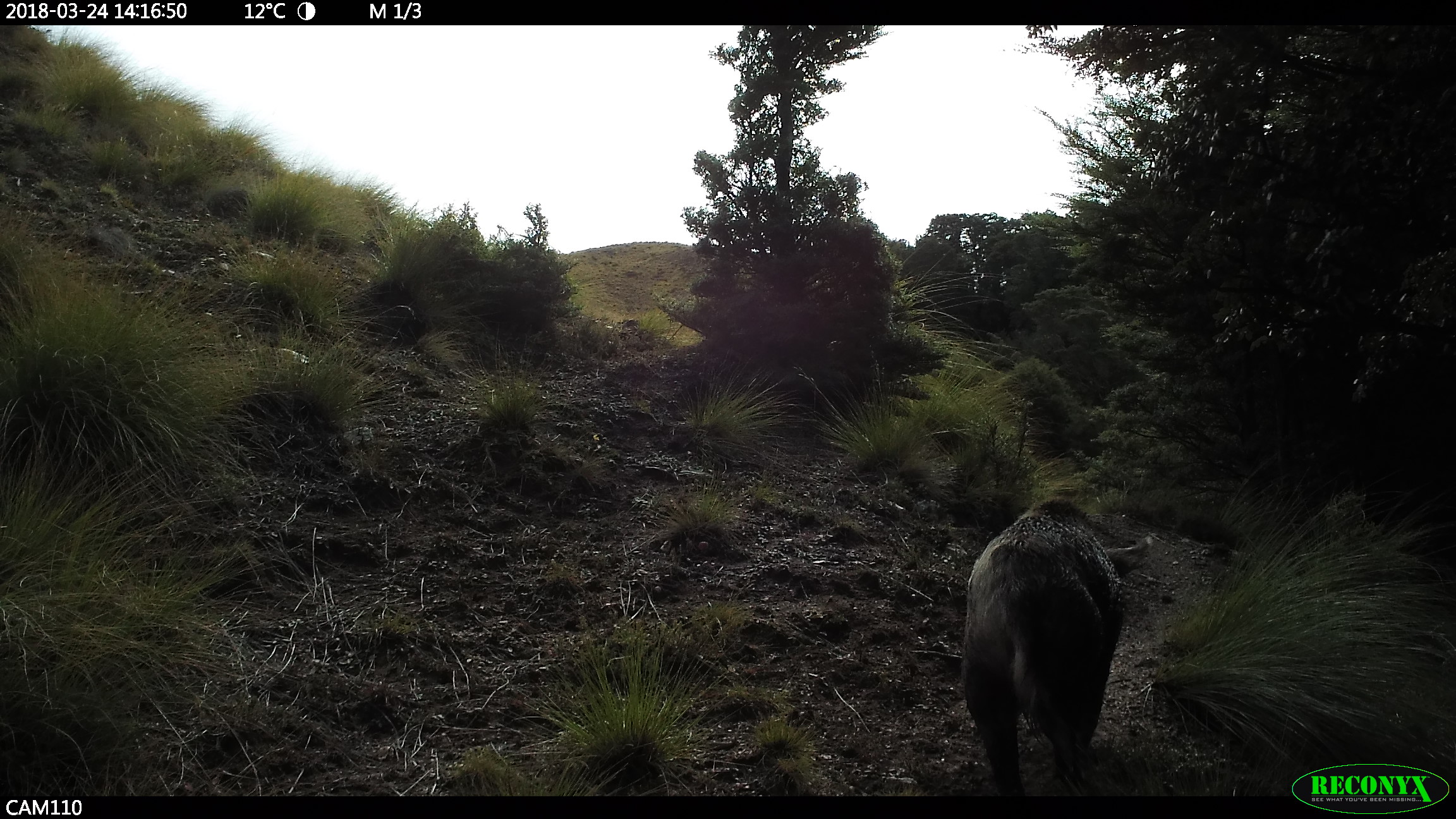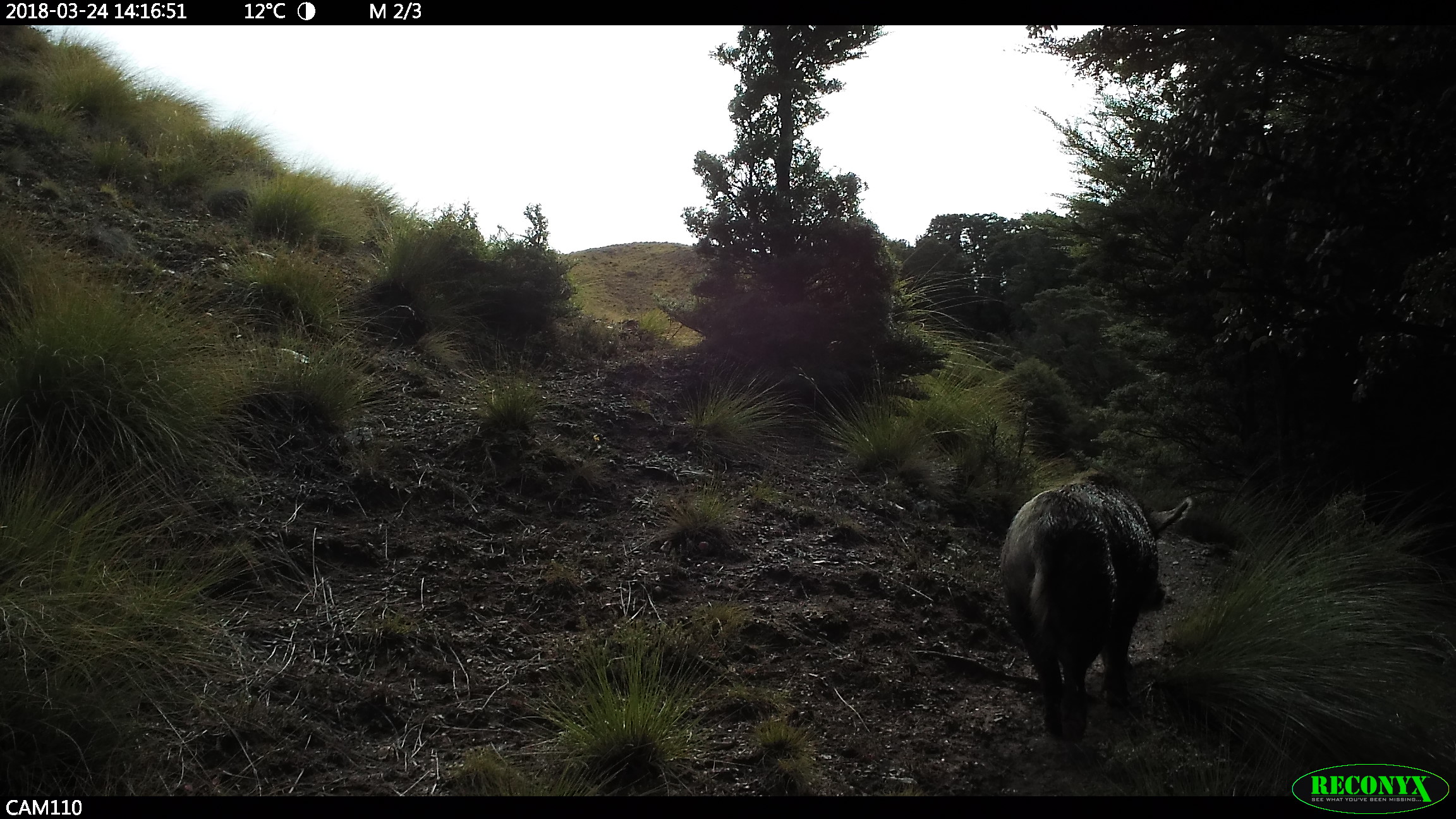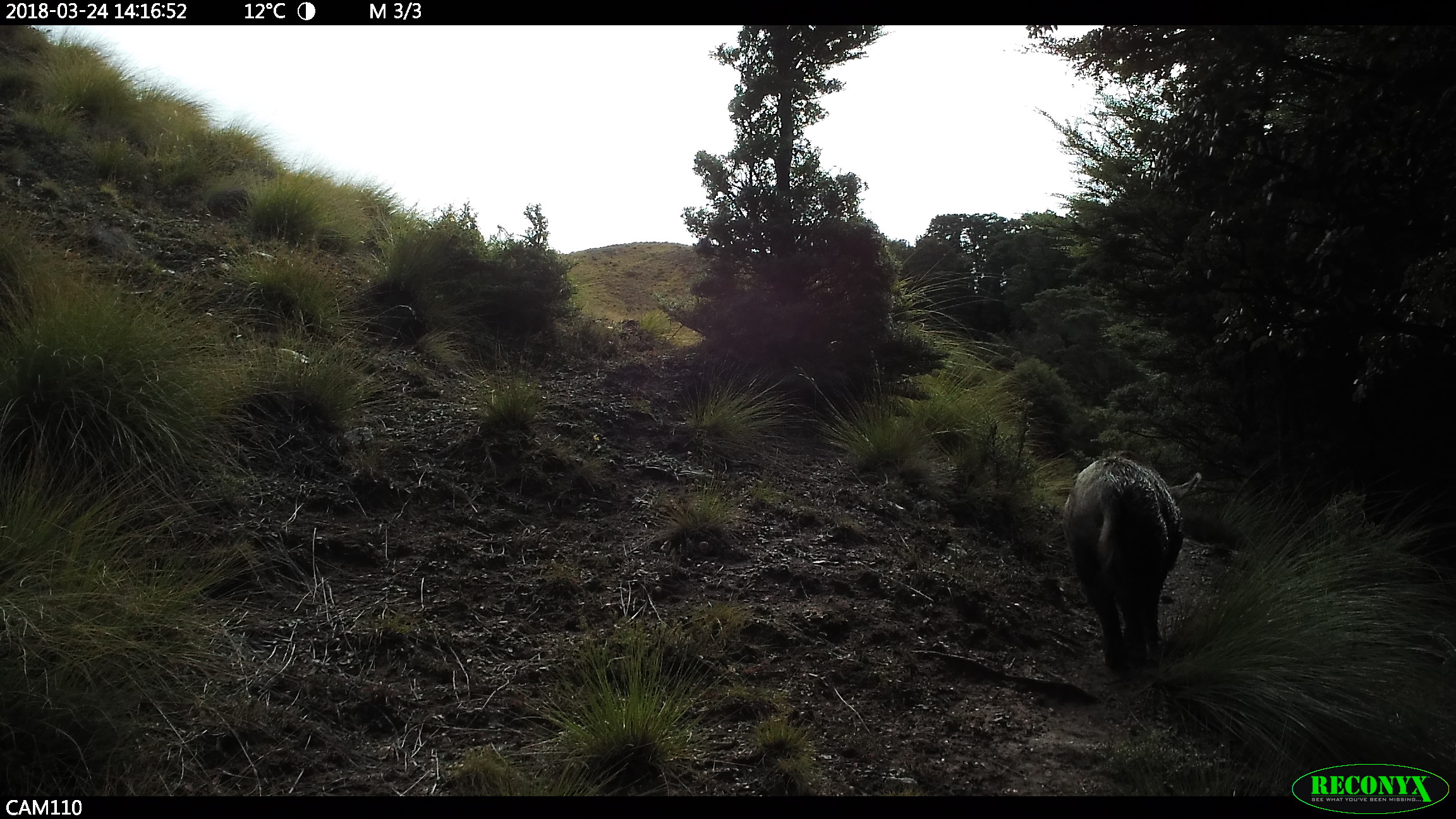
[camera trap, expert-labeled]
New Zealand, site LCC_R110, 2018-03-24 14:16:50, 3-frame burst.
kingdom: Animalia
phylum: Chordata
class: Mammalia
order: Artiodactyla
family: Suidae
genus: Sus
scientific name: Sus scrofa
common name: pig